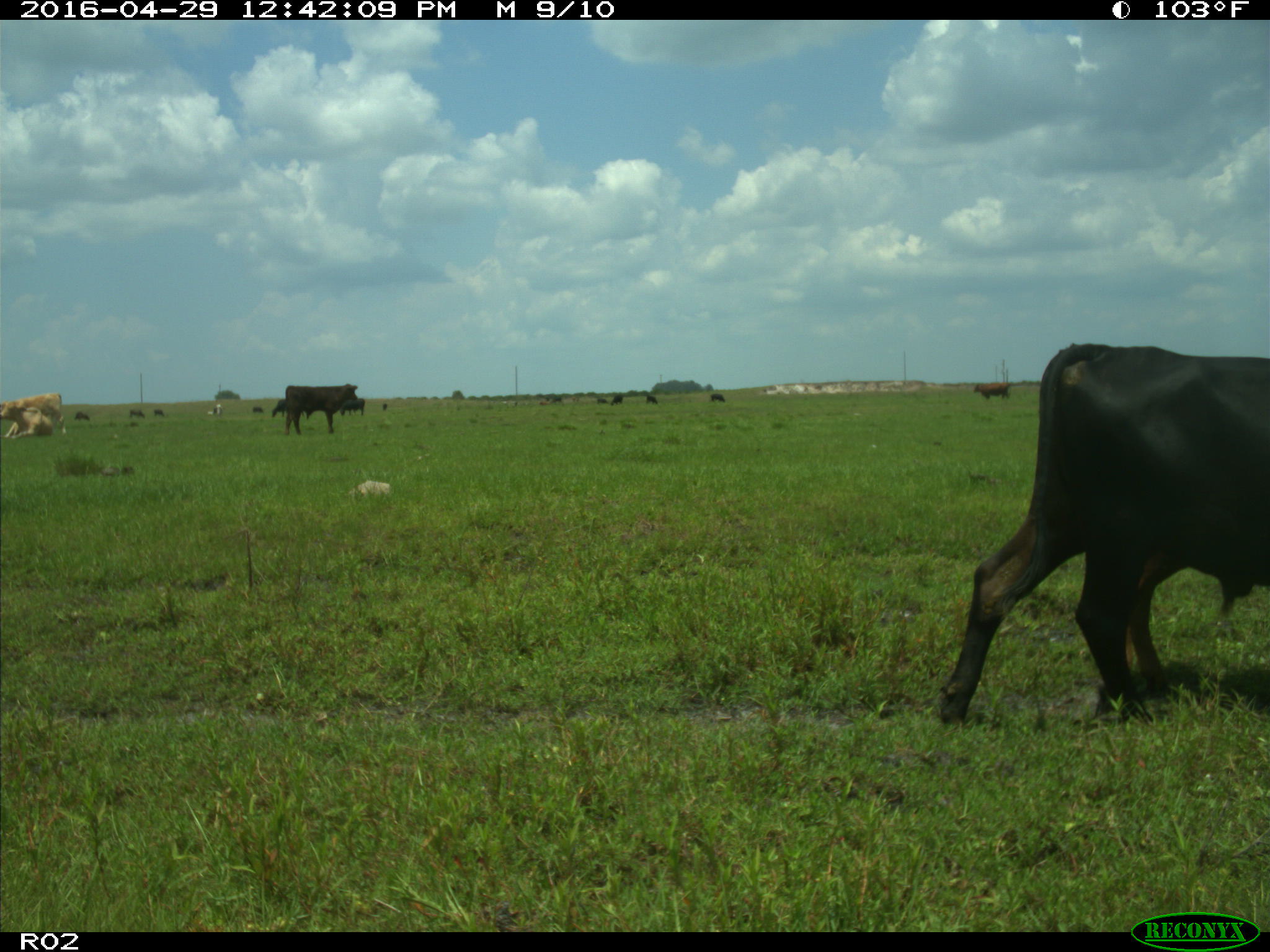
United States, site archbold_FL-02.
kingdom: Animalia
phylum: Chordata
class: Mammalia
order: Artiodactyla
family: Bovidae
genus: Bos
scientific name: Bos taurus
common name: domestic cow